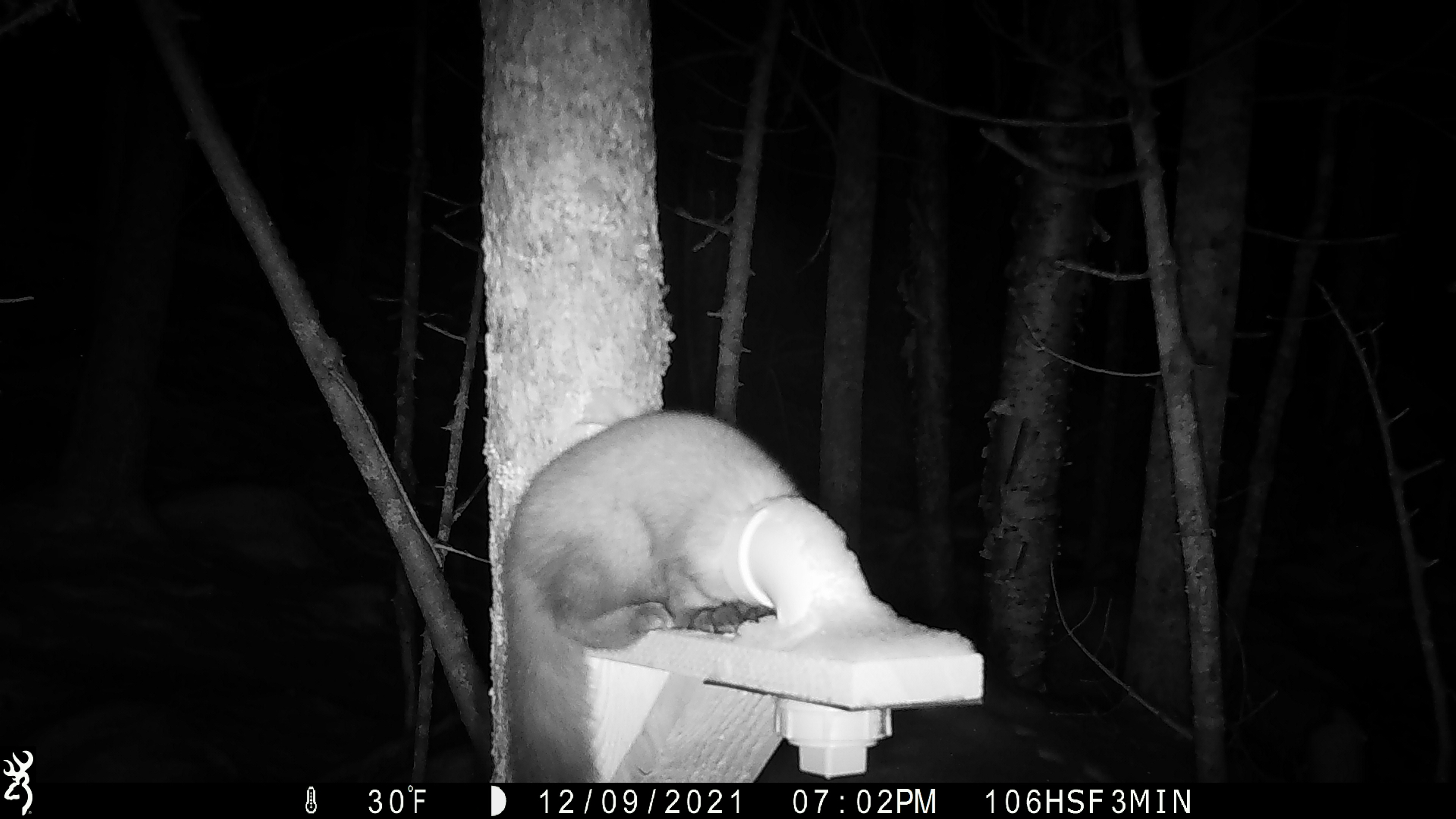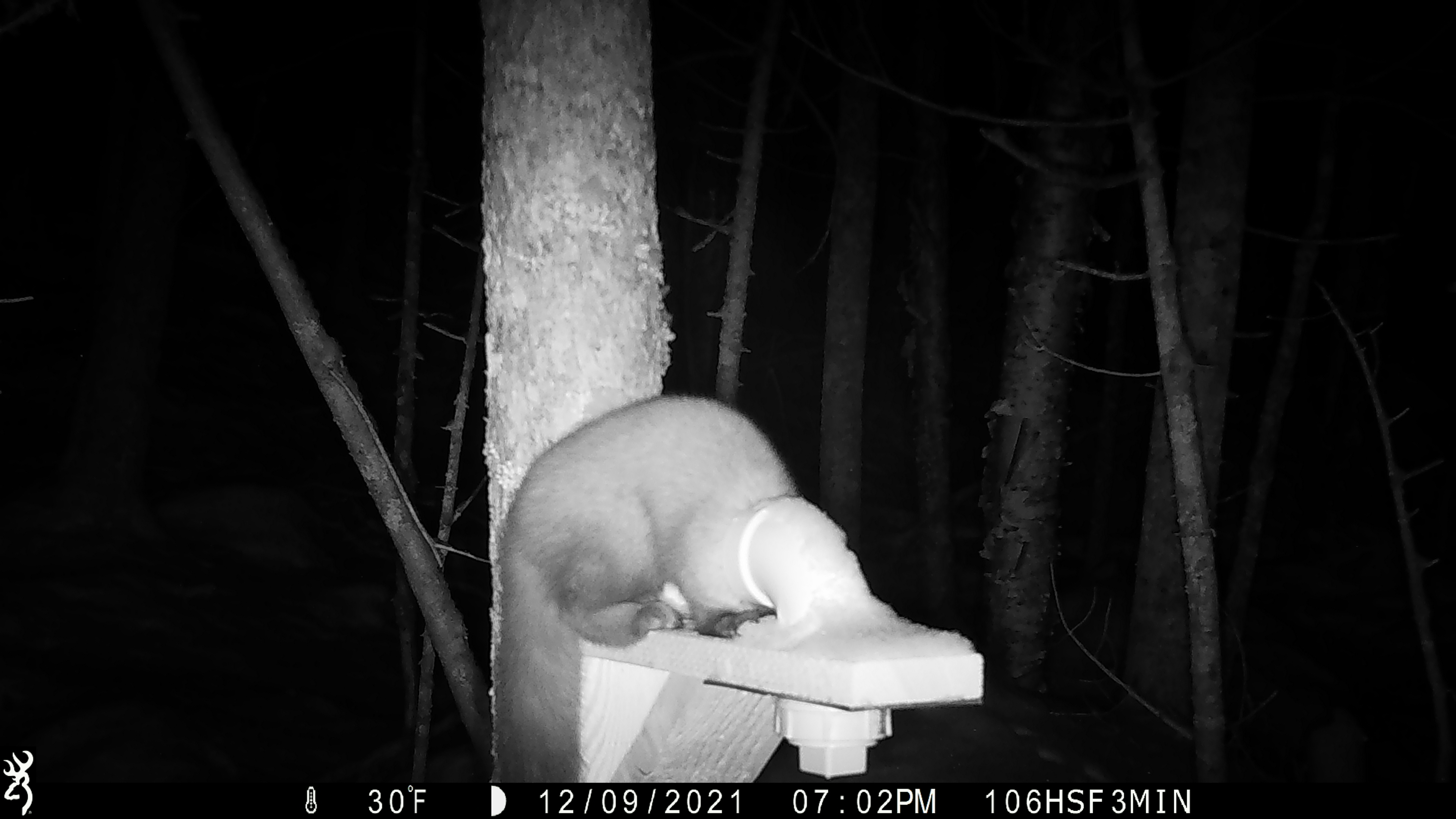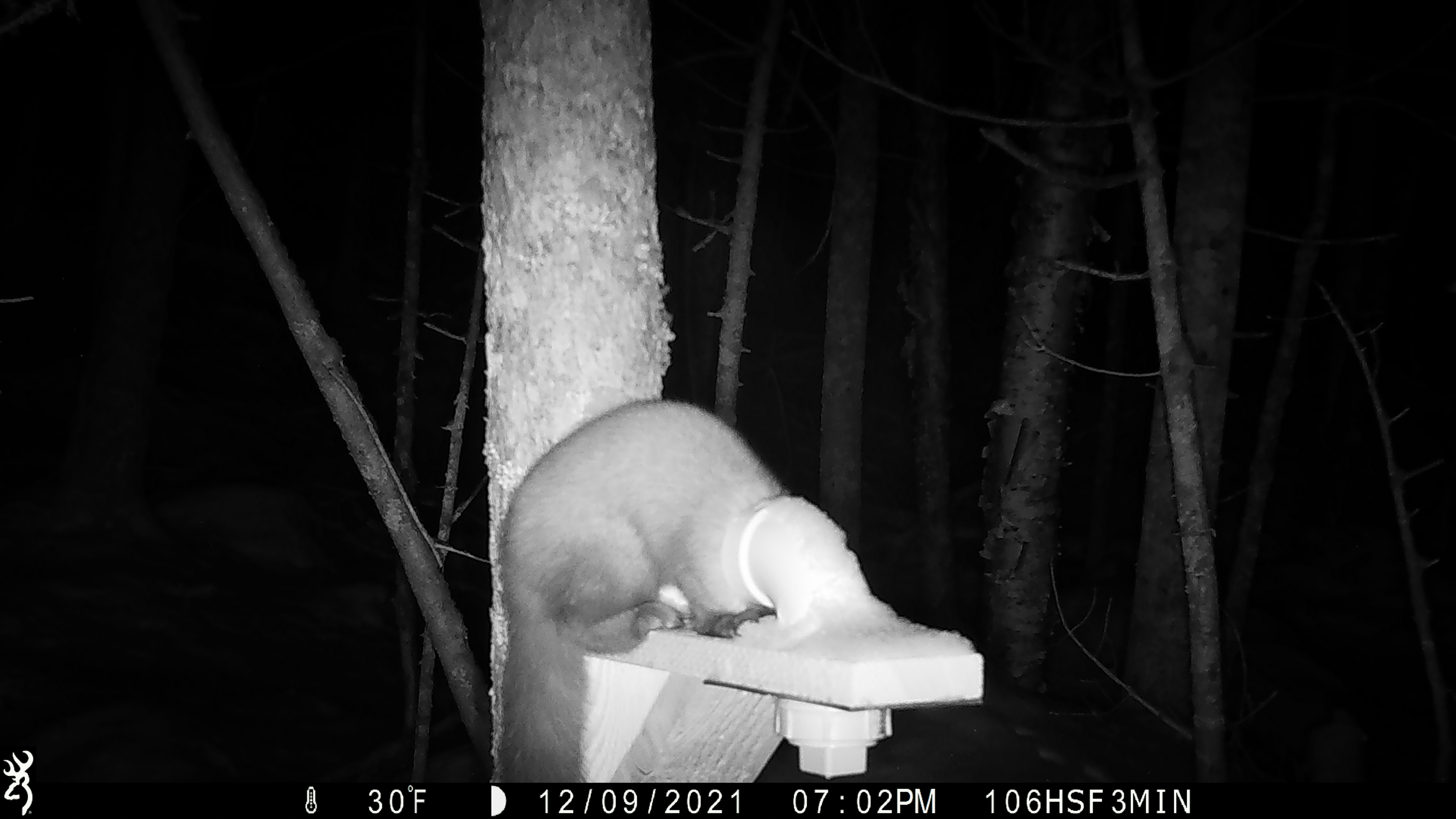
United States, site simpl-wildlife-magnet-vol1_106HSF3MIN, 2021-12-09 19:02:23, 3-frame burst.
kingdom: Animalia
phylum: Chordata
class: Mammalia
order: Carnivora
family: Mustelidae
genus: Martes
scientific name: Martes americana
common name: american marten